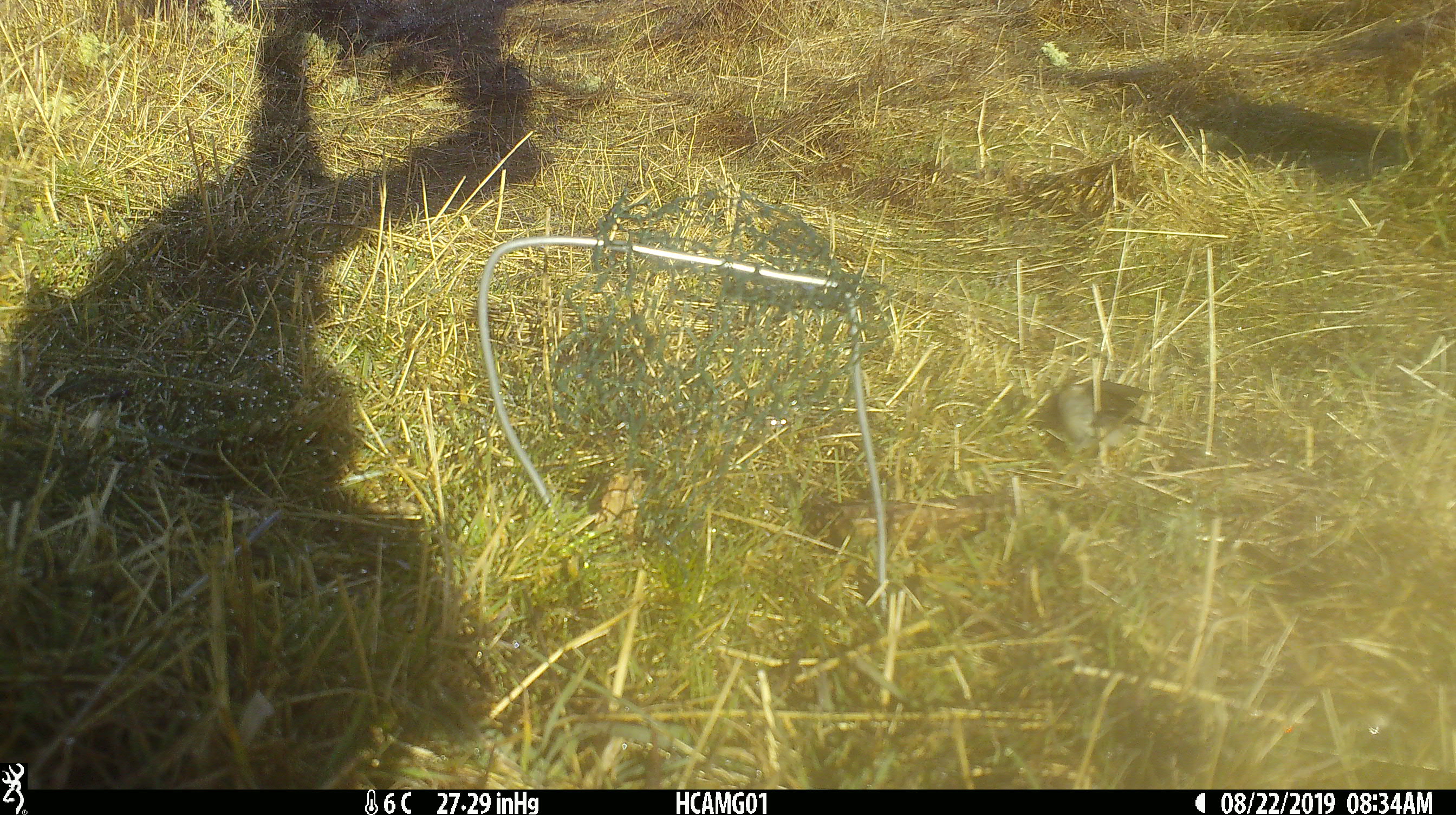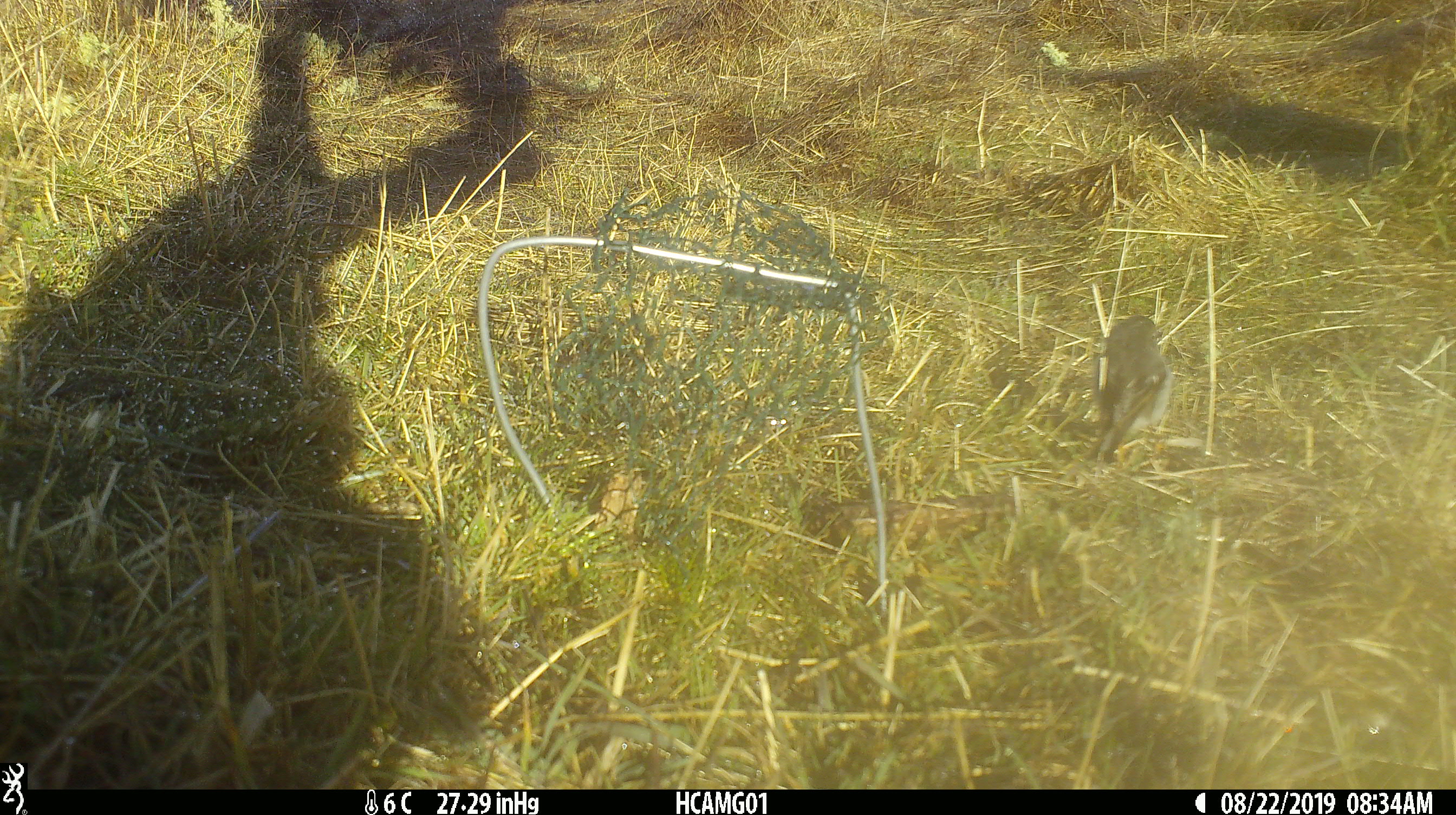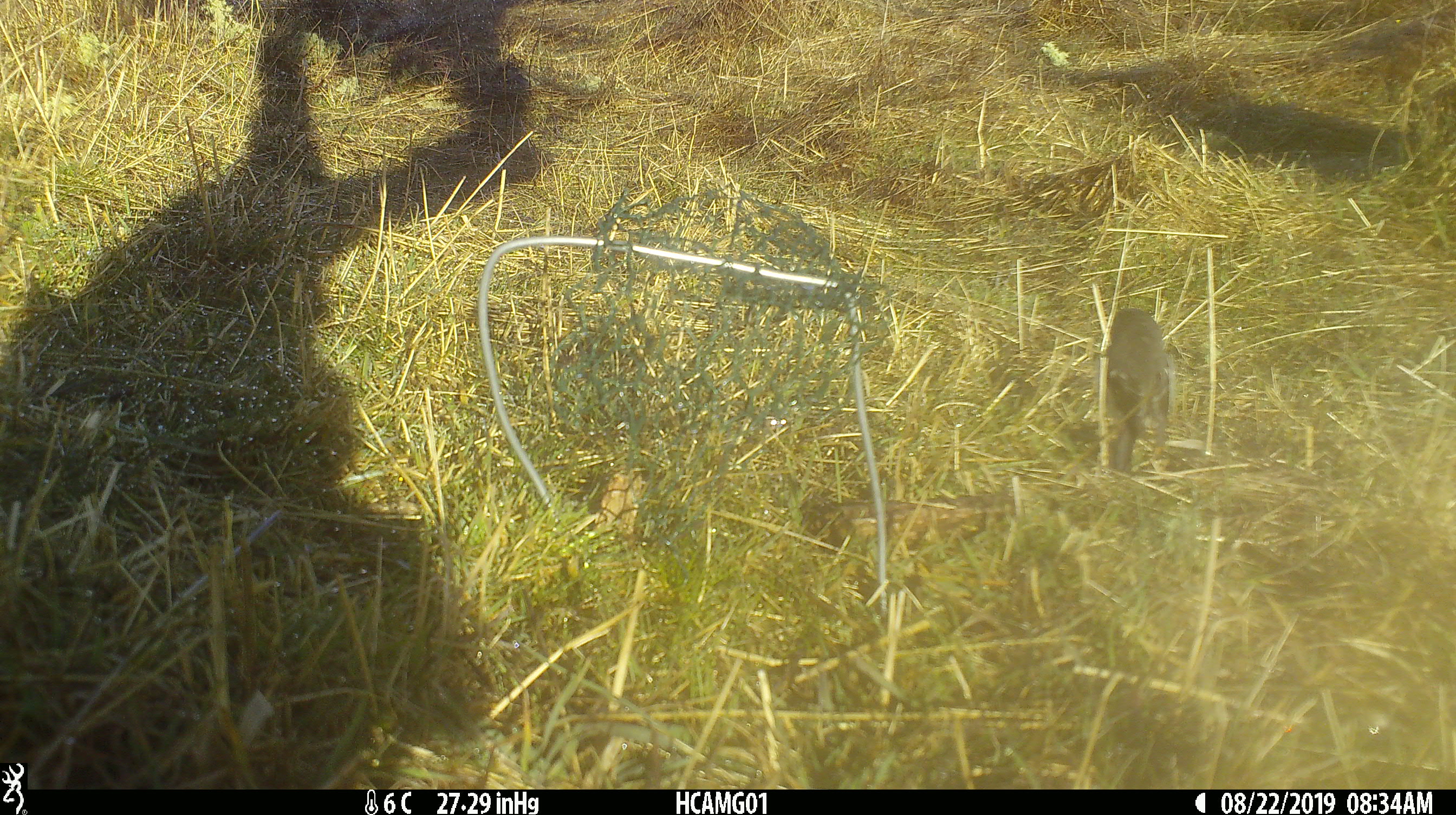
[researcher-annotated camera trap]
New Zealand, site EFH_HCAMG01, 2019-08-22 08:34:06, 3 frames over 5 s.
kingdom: Animalia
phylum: Chordata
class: Aves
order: Passeriformes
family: Petroicidae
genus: Petroica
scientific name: Petroica macrocephala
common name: tomtit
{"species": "tomtit (Petroica macrocephala)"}